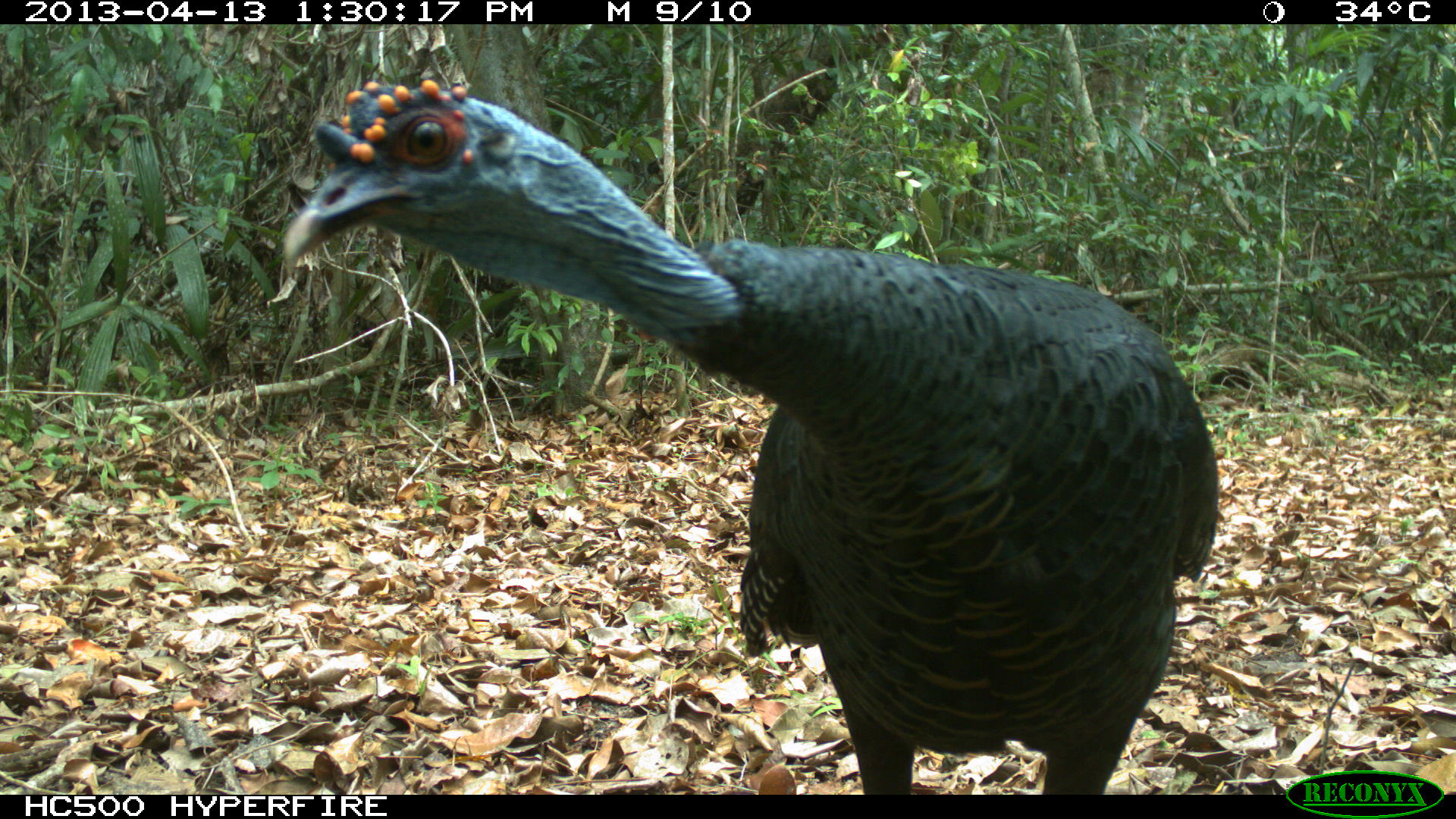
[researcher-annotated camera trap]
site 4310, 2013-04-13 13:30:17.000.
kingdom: Animalia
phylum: Chordata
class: Aves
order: Galliformes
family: Phasianidae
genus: Meleagris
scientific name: Meleagris ocellata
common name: ocellated turkey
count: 1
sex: male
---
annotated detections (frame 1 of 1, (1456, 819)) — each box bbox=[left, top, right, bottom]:
meleagris ocellata: bbox=[278, 79, 1219, 792]